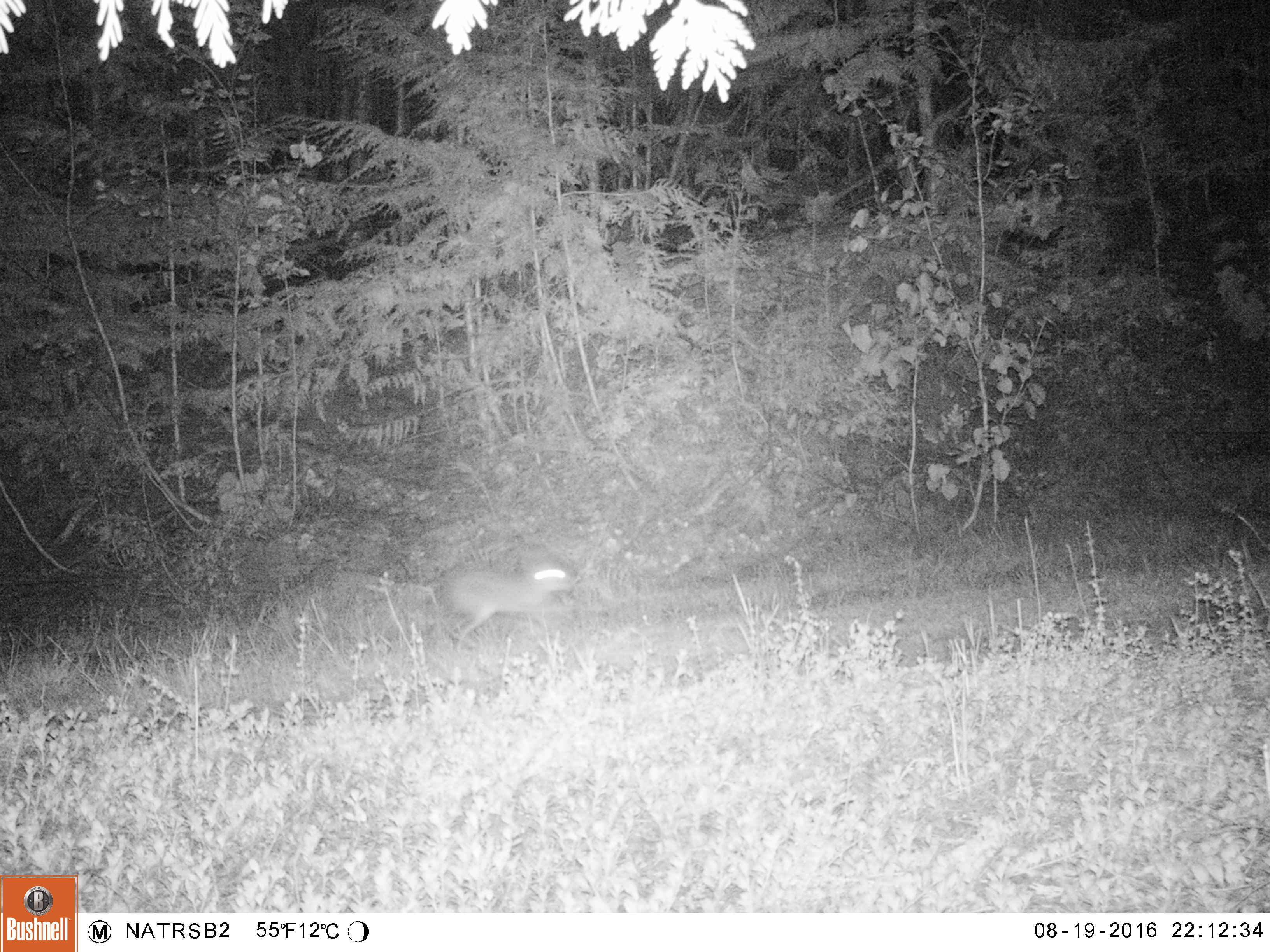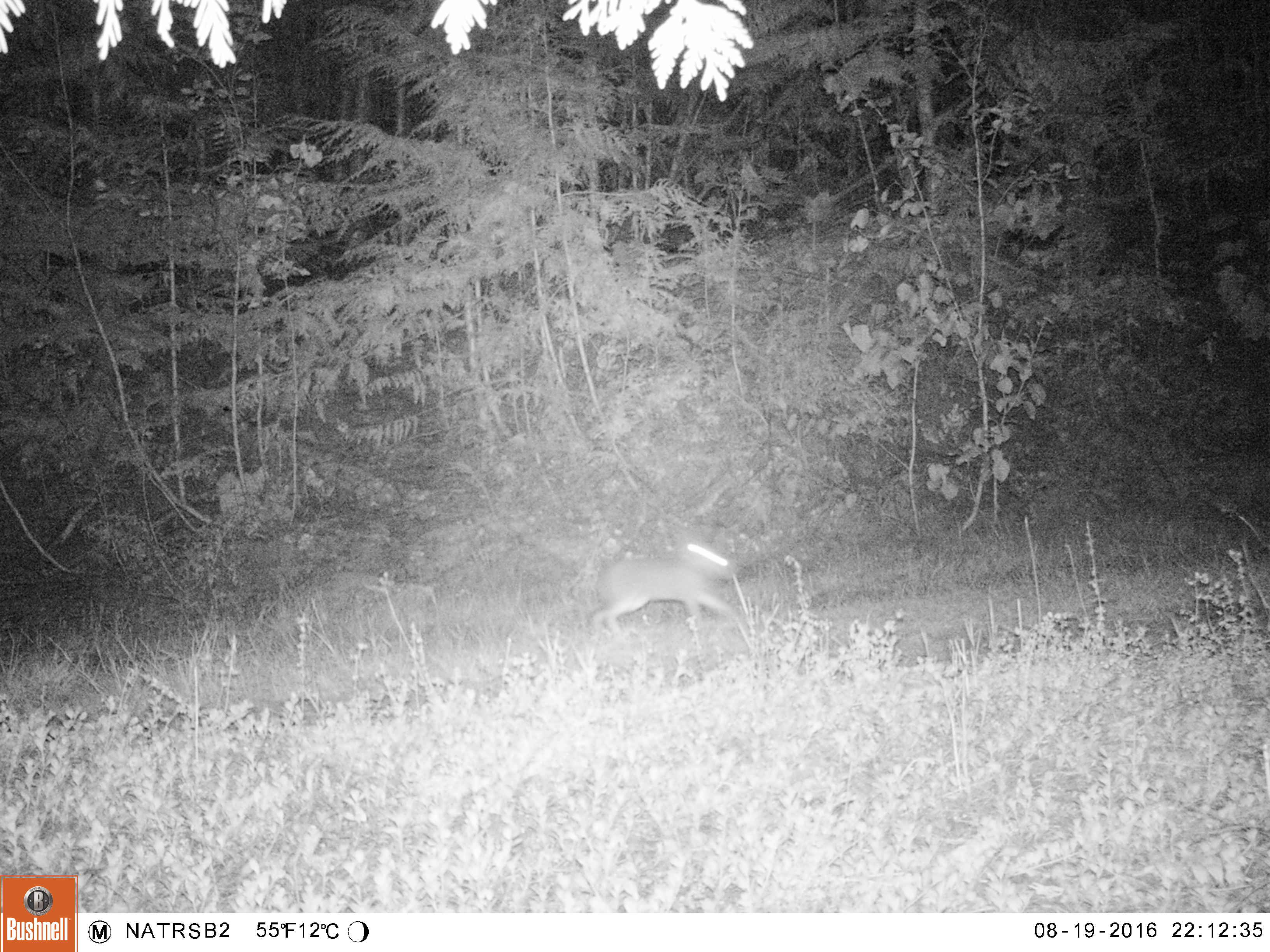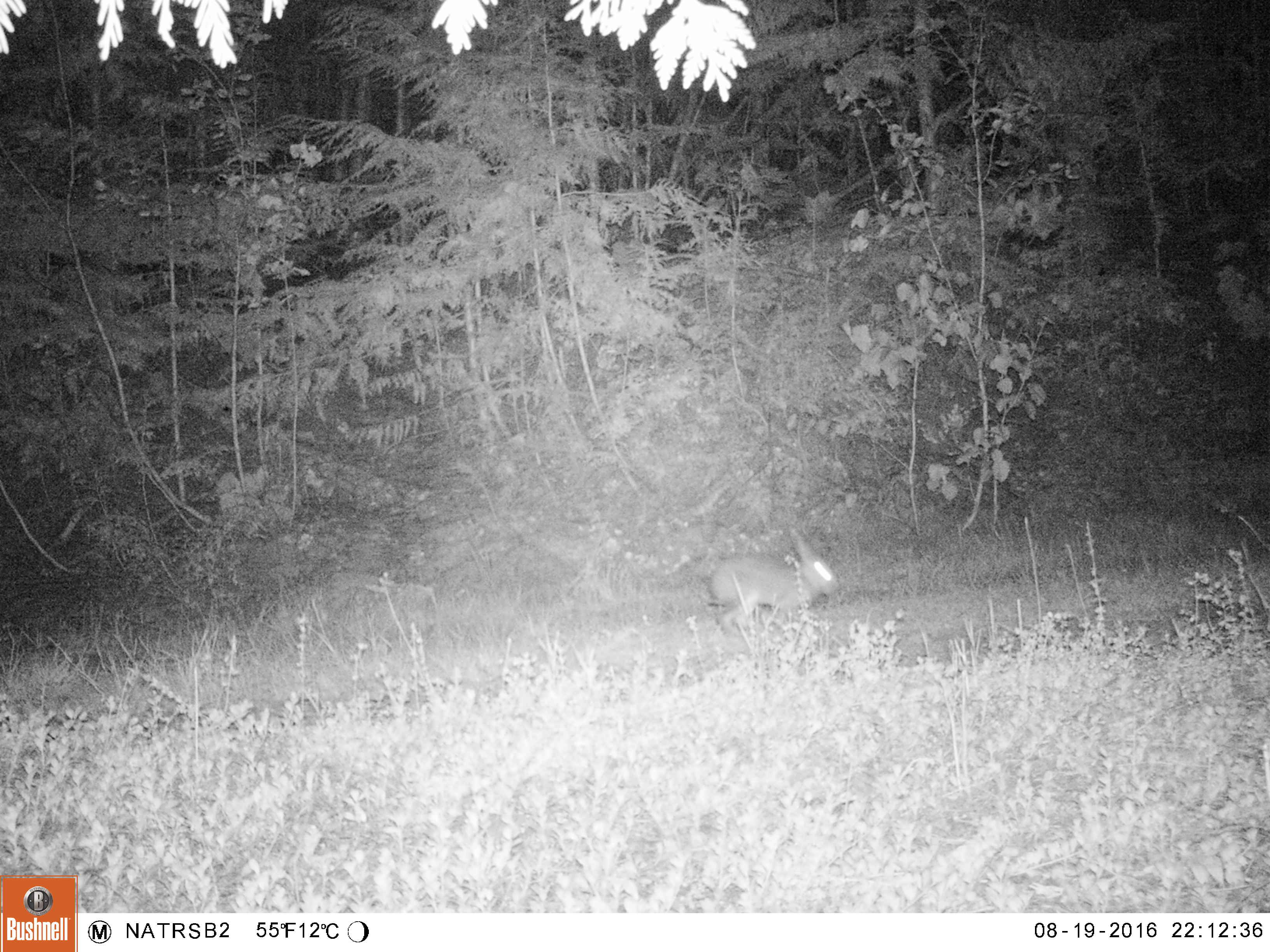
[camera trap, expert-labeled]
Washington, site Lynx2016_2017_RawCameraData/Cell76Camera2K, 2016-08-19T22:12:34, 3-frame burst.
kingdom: Animalia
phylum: Chordata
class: Mammalia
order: Lagomorpha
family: Leporidae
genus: Lepus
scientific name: Lepus americanus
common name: snowshoe hare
Lepus americanus (snowshoe hare). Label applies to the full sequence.